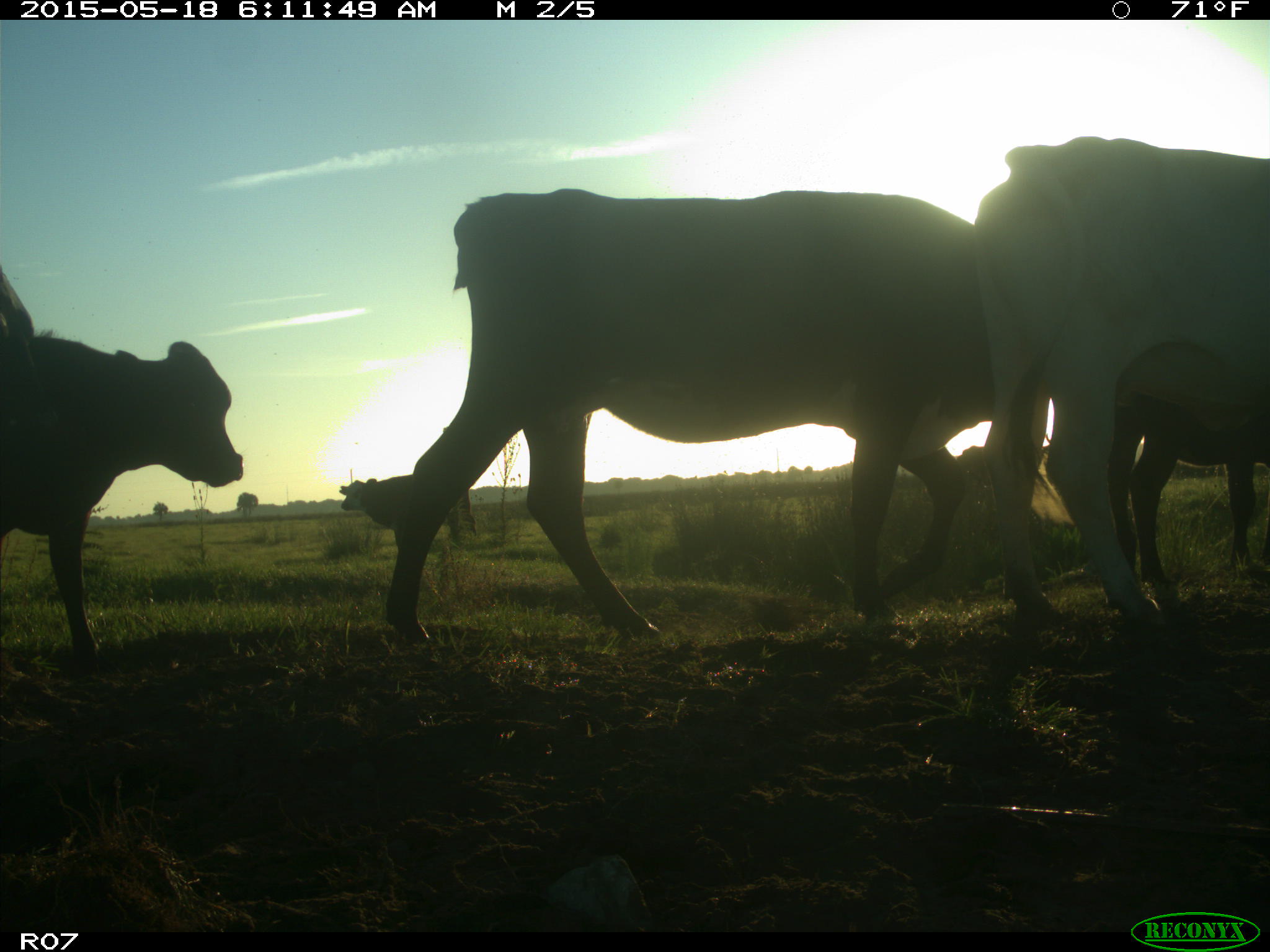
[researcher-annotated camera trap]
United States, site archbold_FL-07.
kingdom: Animalia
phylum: Chordata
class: Mammalia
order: Artiodactyla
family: Bovidae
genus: Bos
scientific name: Bos taurus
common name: domestic cow